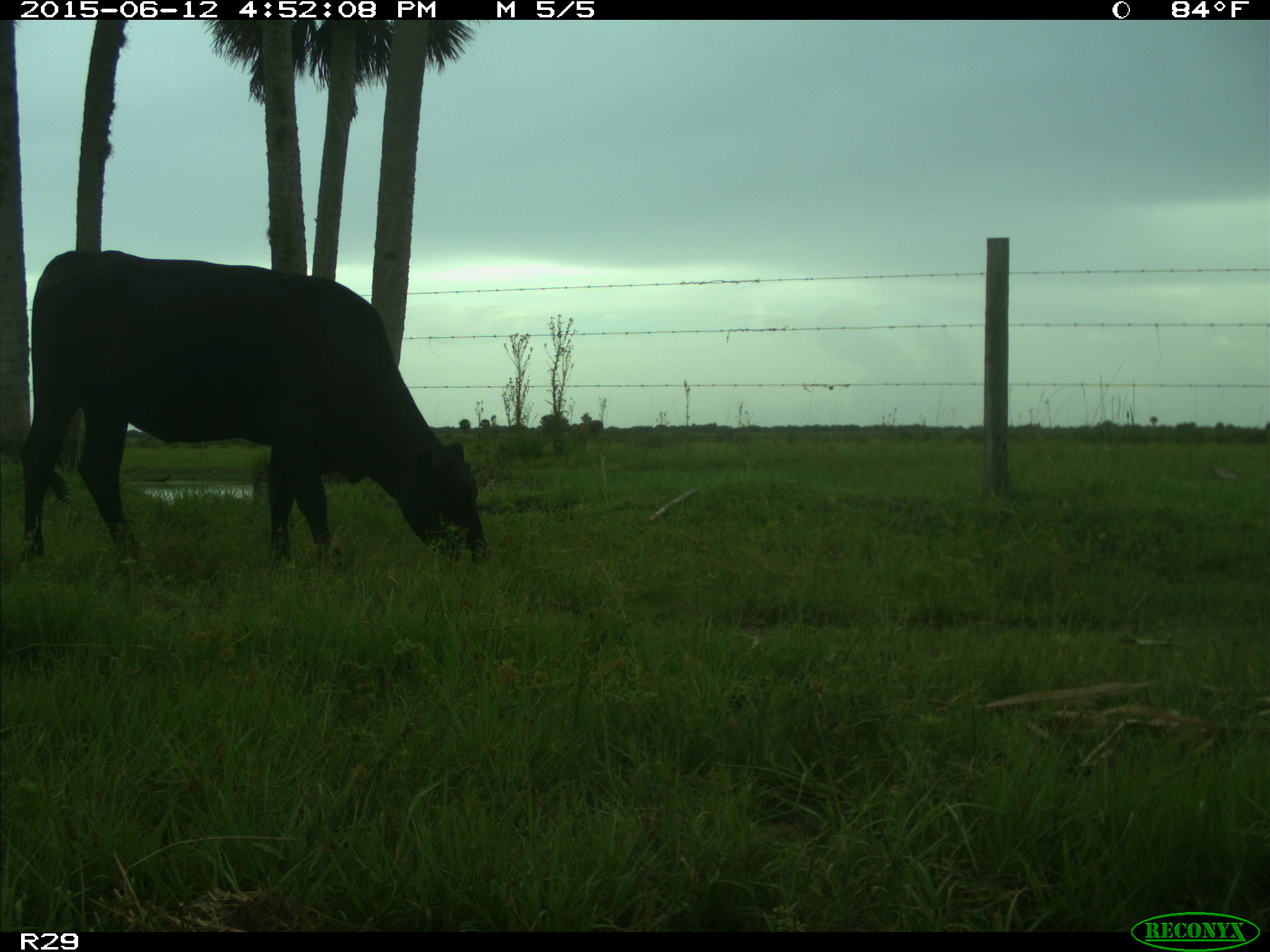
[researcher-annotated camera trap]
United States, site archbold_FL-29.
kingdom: Animalia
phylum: Chordata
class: Mammalia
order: Artiodactyla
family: Bovidae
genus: Bos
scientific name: Bos taurus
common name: domestic cow